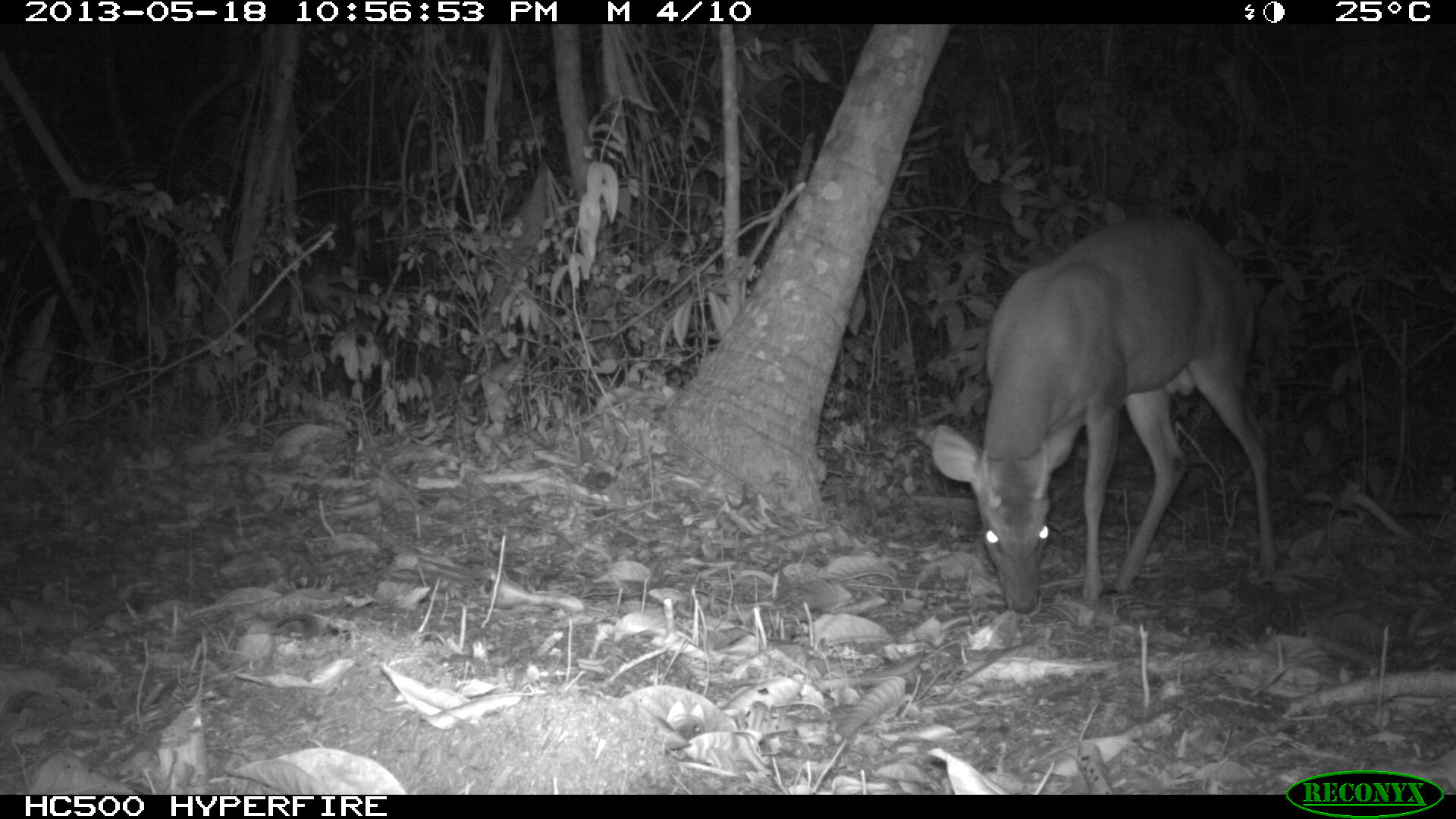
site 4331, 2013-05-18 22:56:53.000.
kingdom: Animalia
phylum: Chordata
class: Mammalia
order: Artiodactyla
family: Cervidae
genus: Mazama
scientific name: Mazama temama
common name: central american red brocket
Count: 1.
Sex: male.